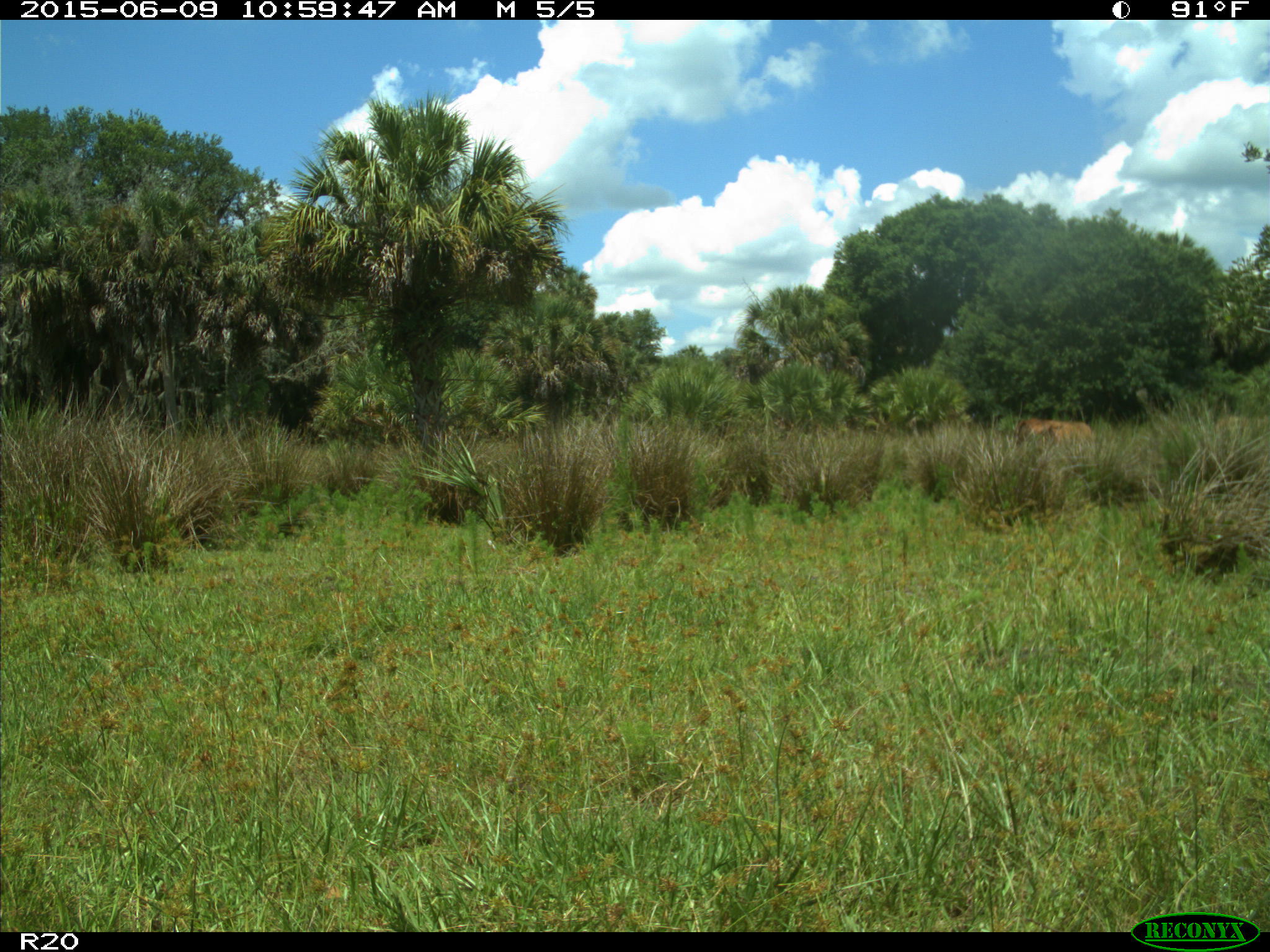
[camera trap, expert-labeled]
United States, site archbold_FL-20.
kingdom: Animalia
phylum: Chordata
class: Mammalia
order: Artiodactyla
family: Bovidae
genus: Bos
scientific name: Bos taurus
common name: domestic cow